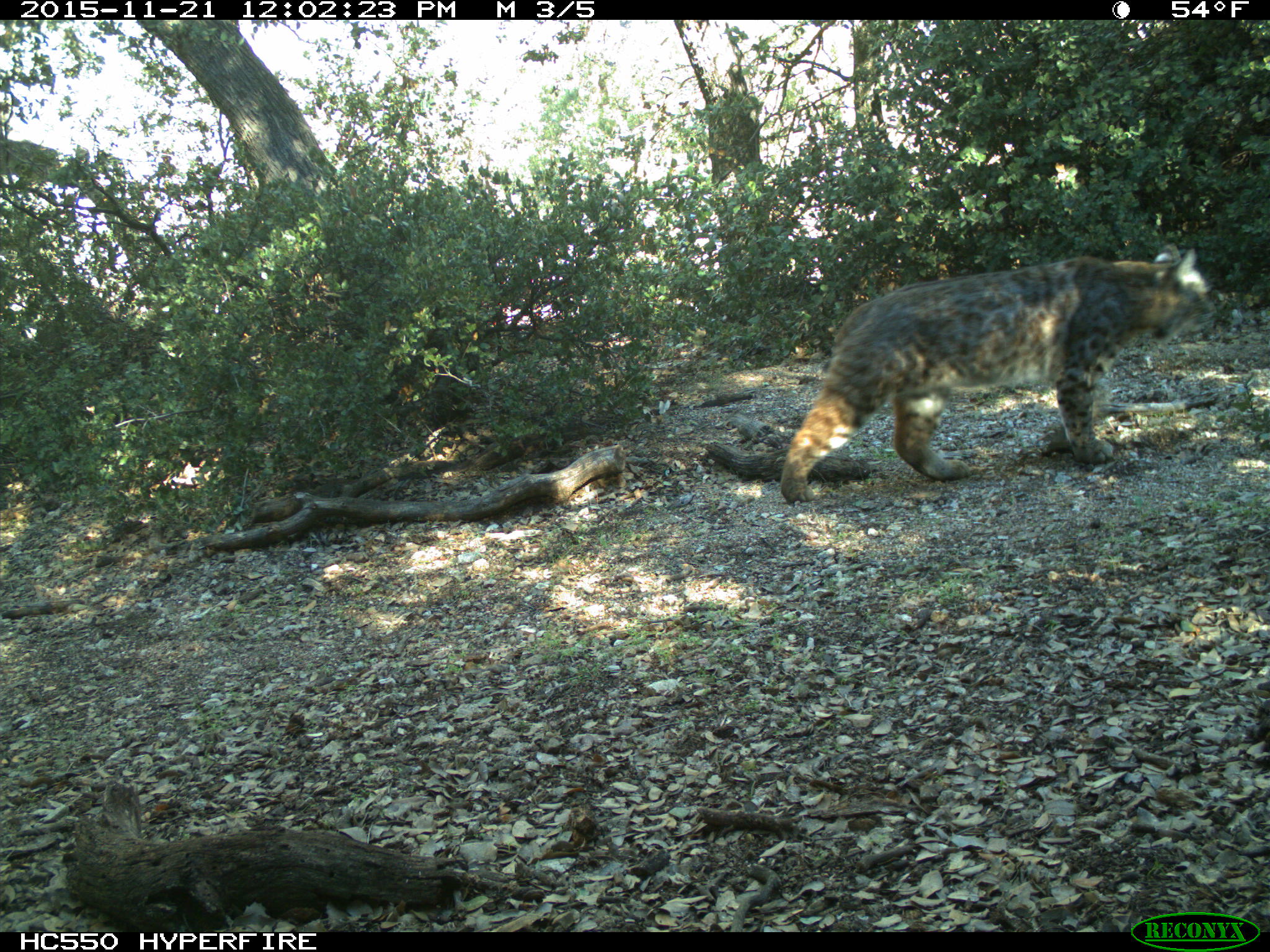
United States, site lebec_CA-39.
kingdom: Animalia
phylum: Chordata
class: Mammalia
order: Carnivora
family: Felidae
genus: Lynx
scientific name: Lynx rufus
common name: bobcat